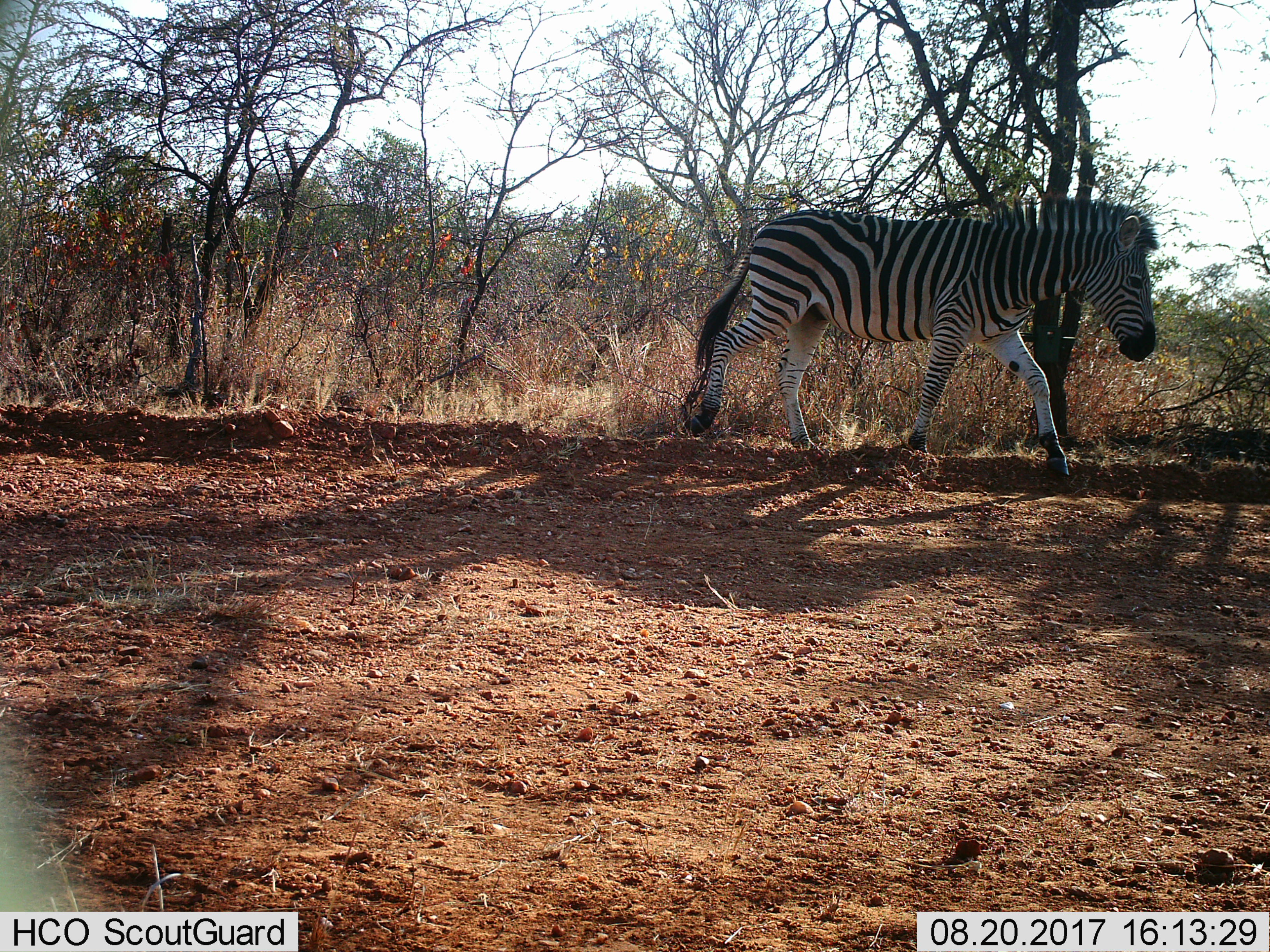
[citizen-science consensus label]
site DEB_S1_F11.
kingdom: Animalia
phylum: Chordata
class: Mammalia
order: Perissodactyla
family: Equidae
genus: Equus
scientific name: Equus quagga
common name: plains zebra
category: zebraplains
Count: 1.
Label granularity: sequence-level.